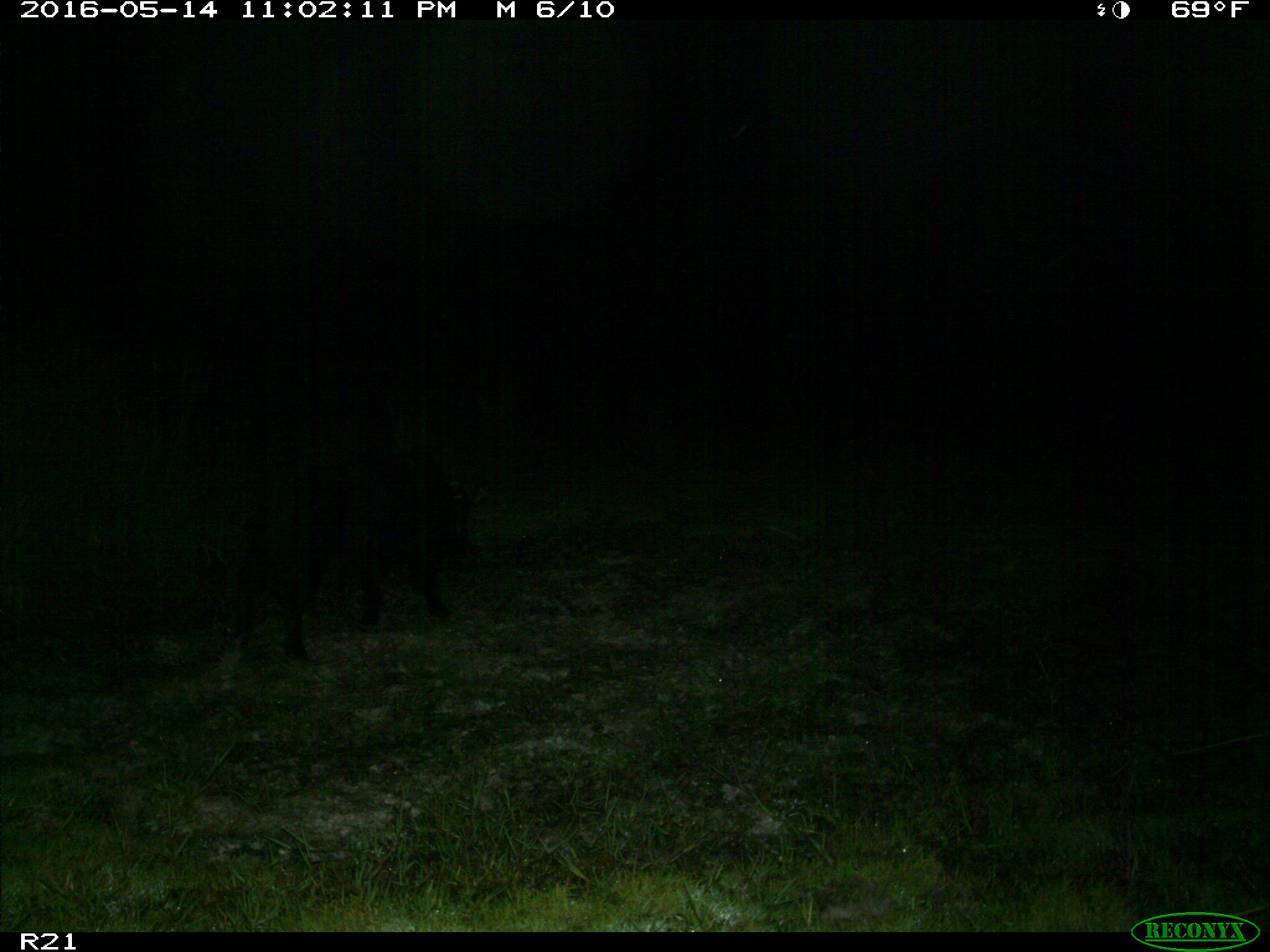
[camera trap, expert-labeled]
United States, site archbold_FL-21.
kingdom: Animalia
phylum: Chordata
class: Mammalia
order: Artiodactyla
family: Suidae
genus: Sus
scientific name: Sus scrofa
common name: wild boar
Sus scrofa (wild boar).